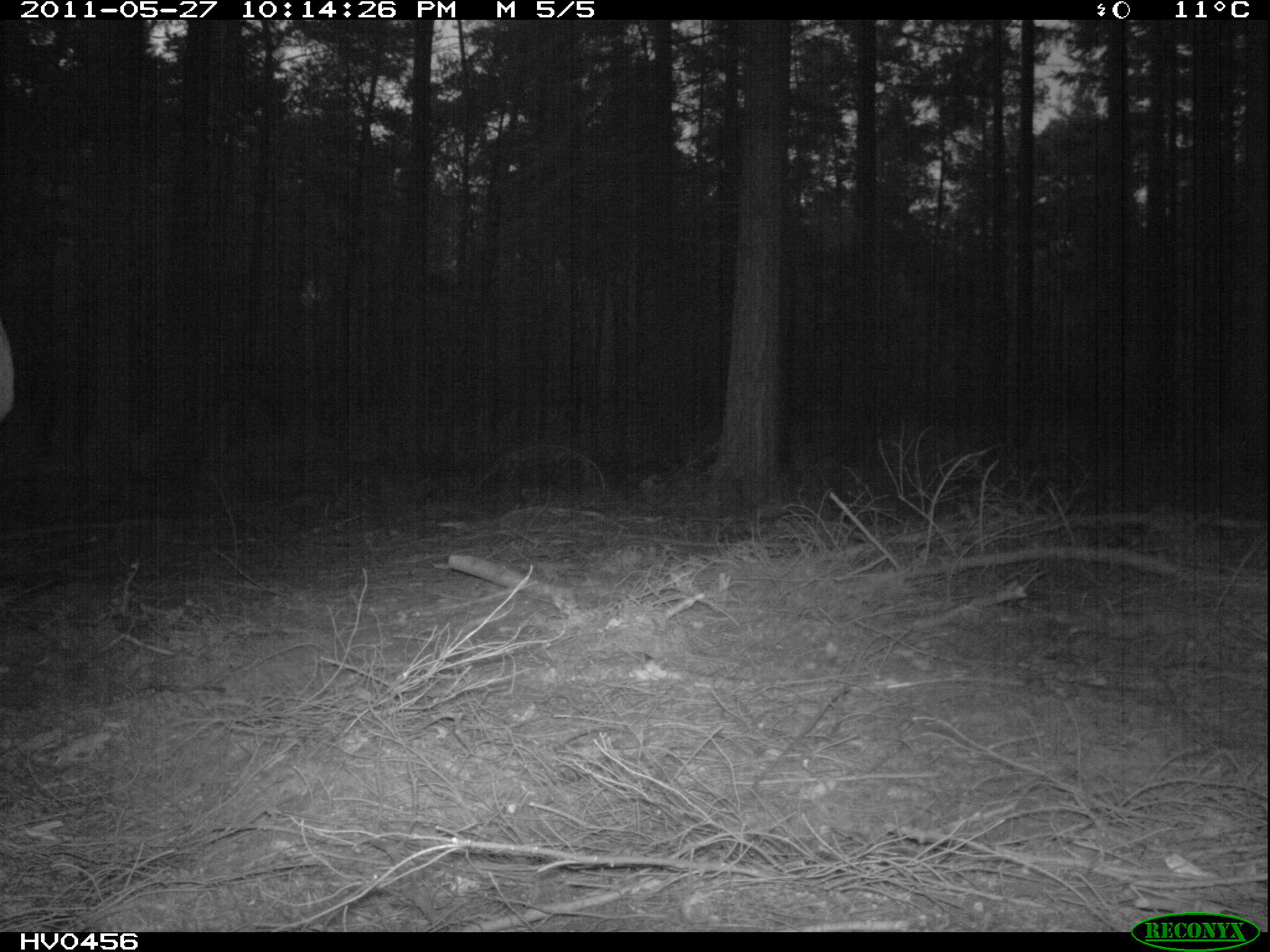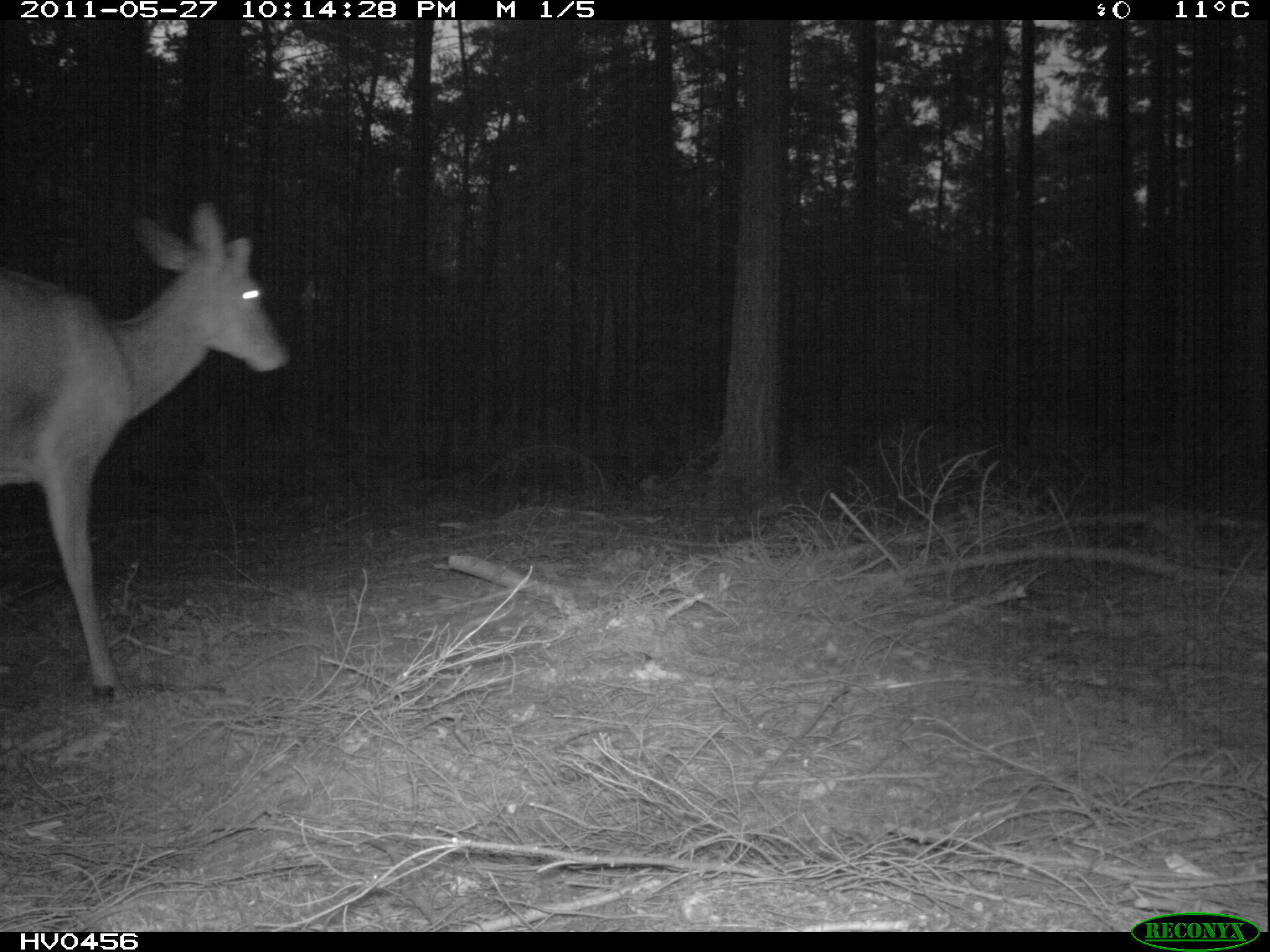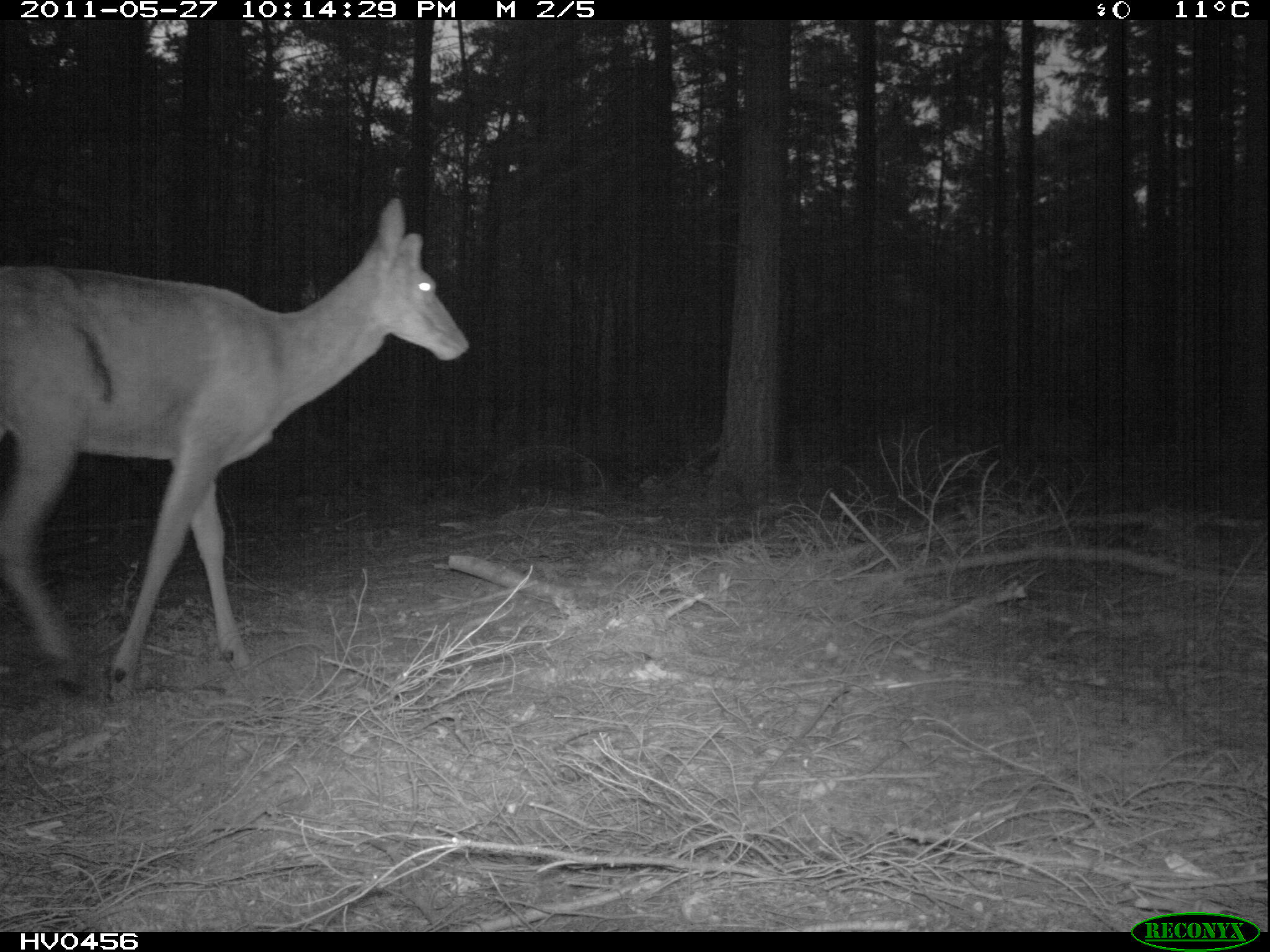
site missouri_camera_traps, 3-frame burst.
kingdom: Animalia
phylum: Chordata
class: Mammalia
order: Artiodactyla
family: Cervidae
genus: Cervus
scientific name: Cervus elaphus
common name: red deer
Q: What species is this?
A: Red deer (Cervus elaphus).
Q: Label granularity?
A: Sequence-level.